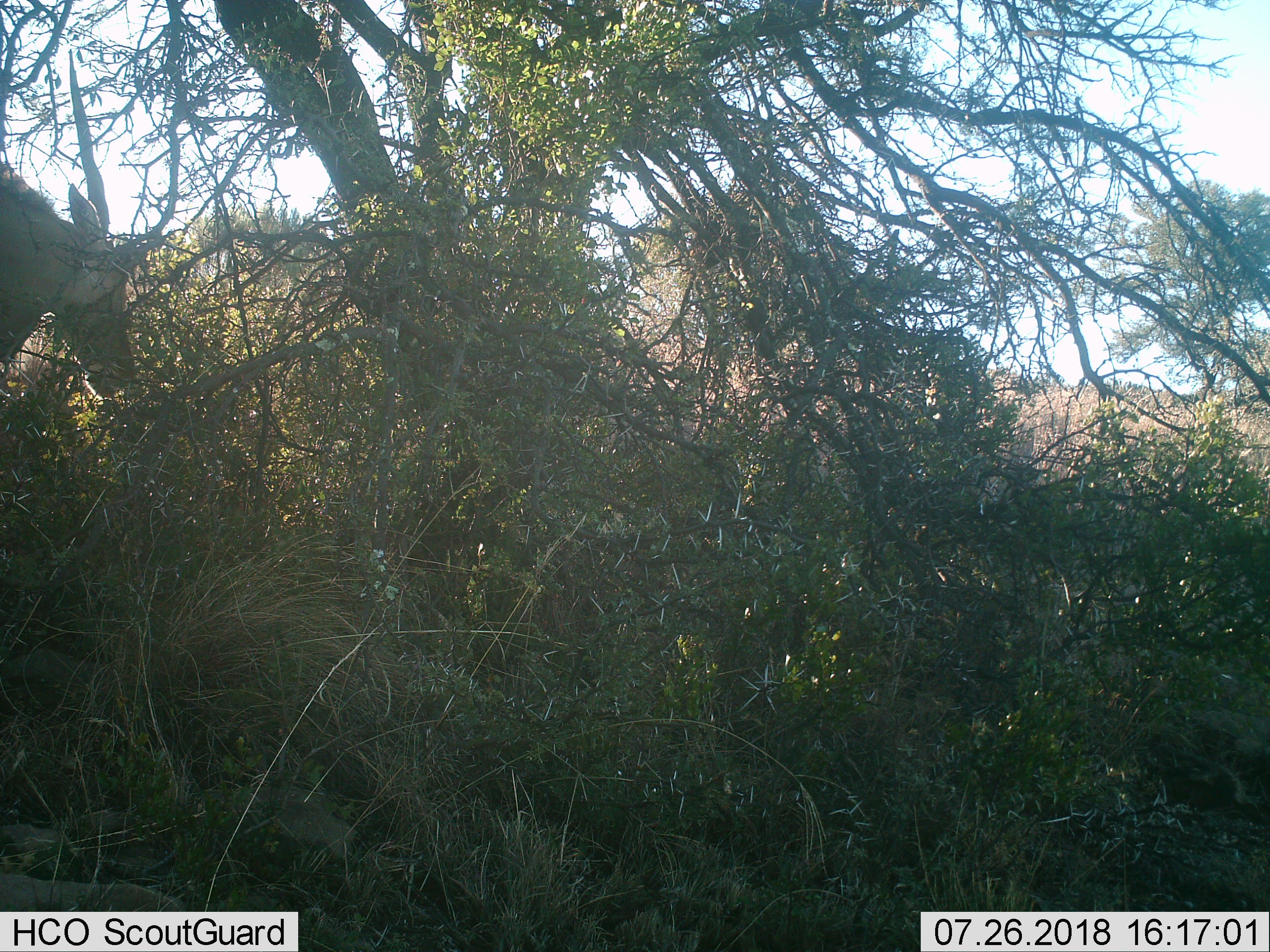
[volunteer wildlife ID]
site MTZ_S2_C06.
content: unidentified animal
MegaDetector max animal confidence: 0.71